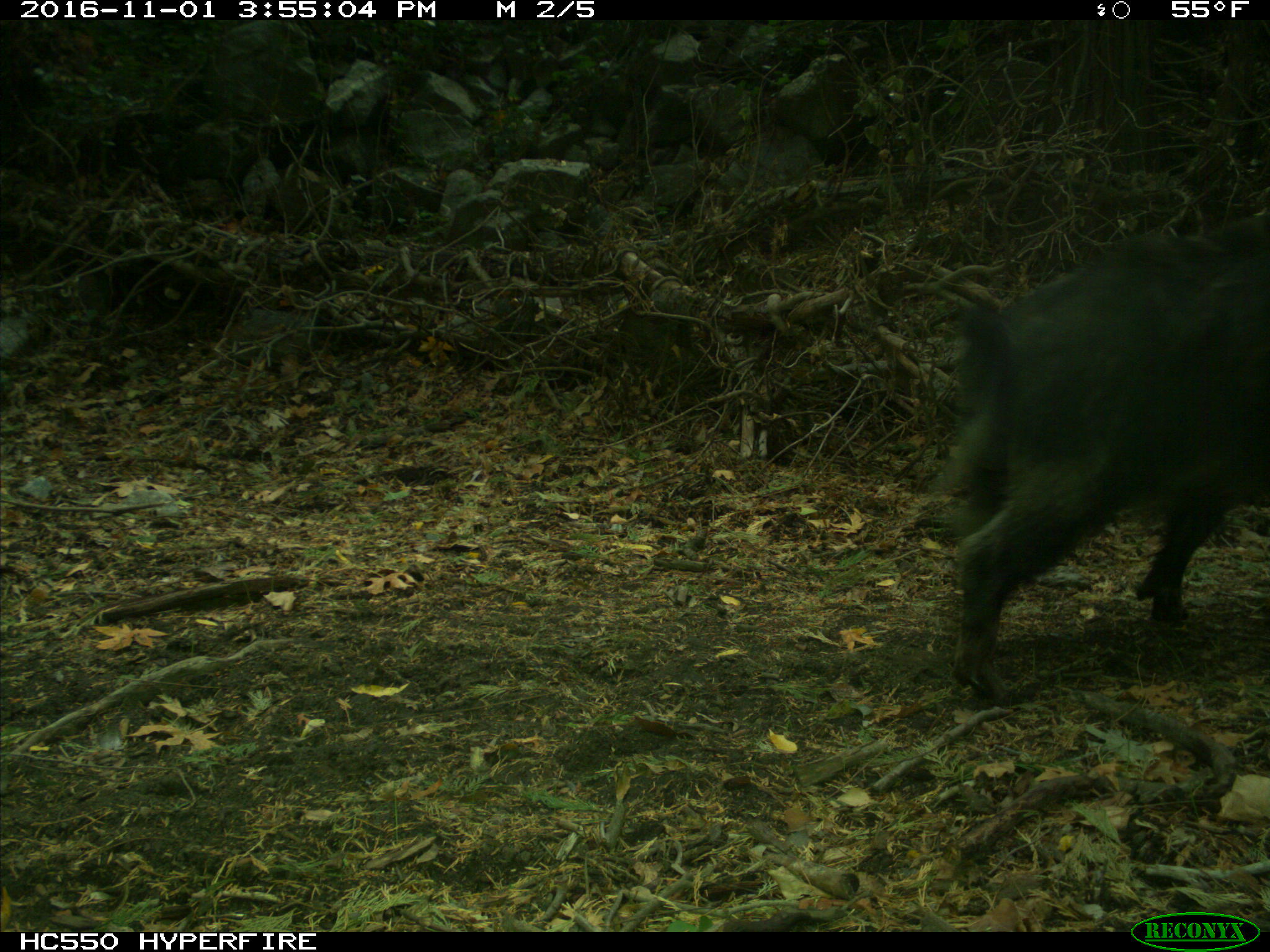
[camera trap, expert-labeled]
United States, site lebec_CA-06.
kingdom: Animalia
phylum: Chordata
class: Mammalia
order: Artiodactyla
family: Suidae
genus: Sus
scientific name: Sus scrofa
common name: wild boar